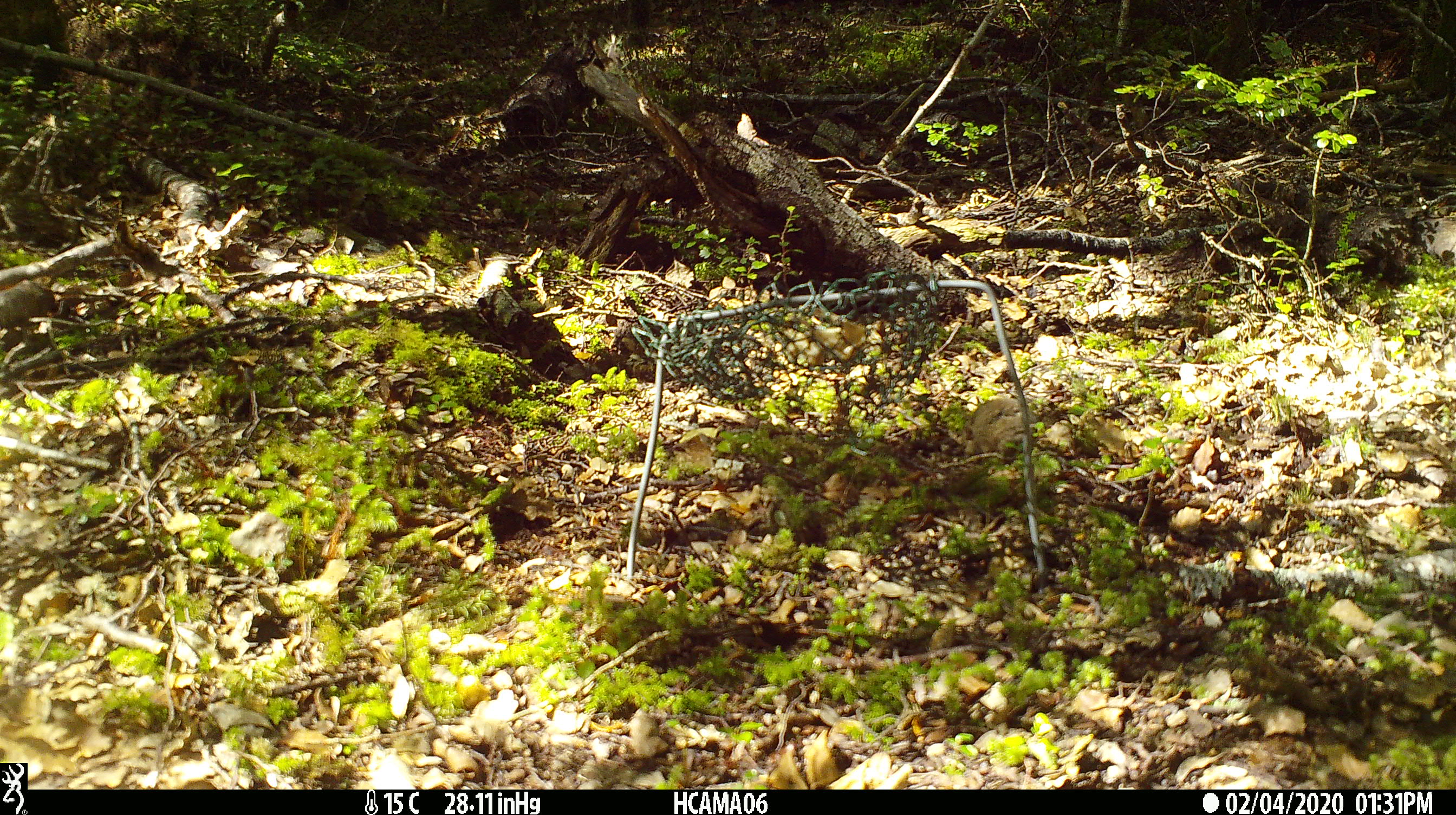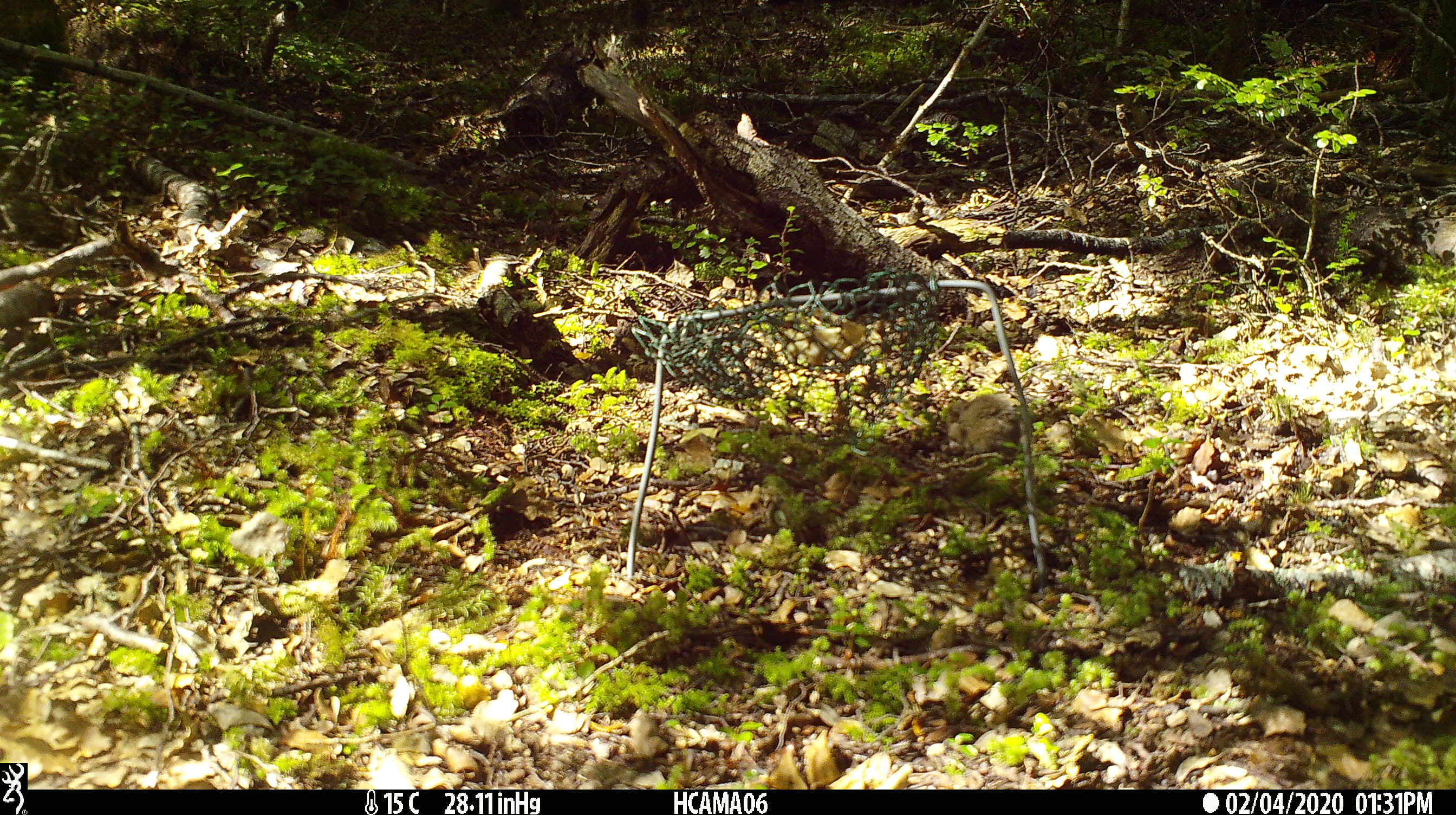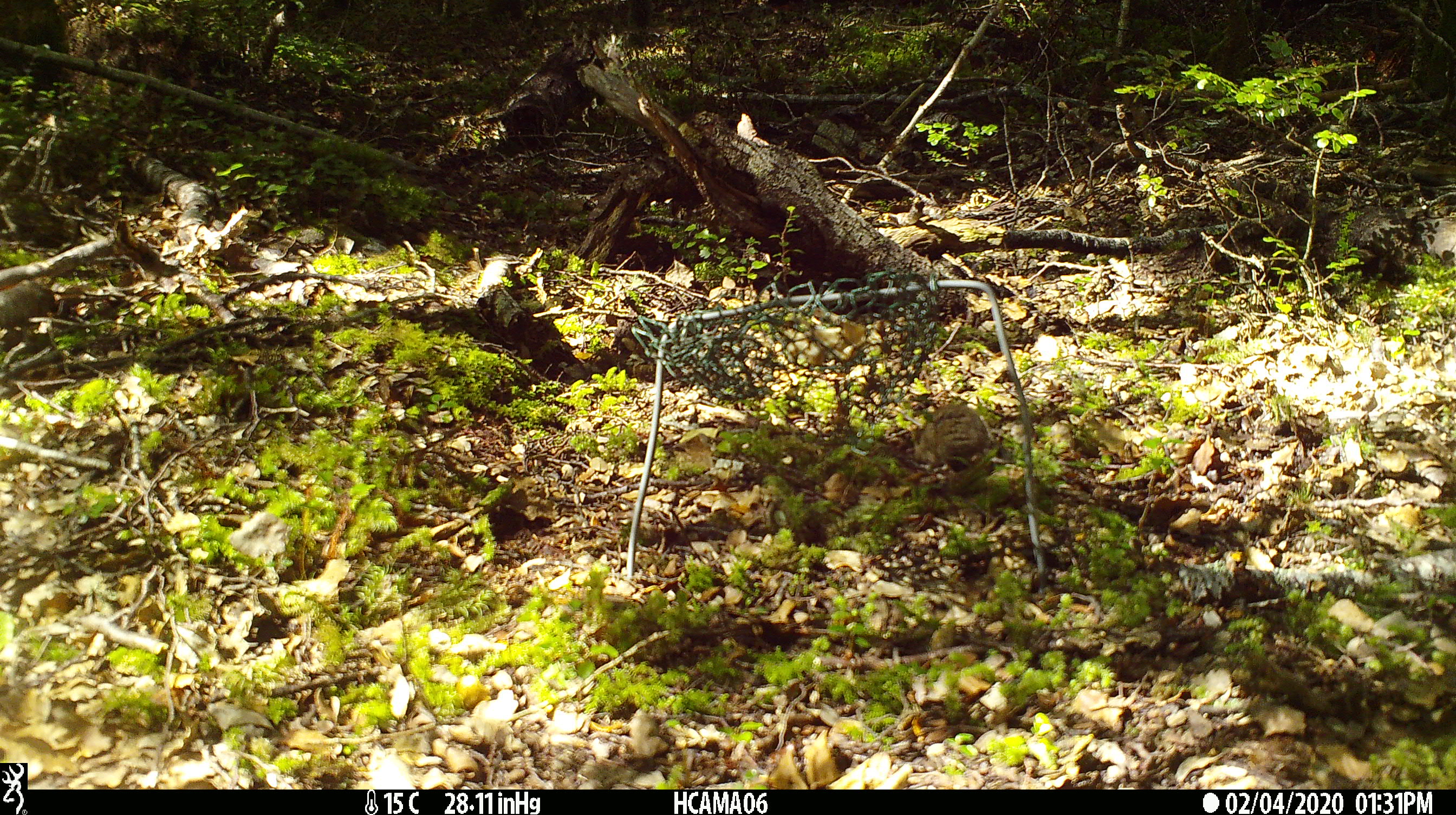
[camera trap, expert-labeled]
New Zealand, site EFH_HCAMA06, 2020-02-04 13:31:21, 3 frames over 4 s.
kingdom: Animalia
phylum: Chordata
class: Mammalia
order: Rodentia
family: Muridae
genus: Mus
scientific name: Mus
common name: mouse